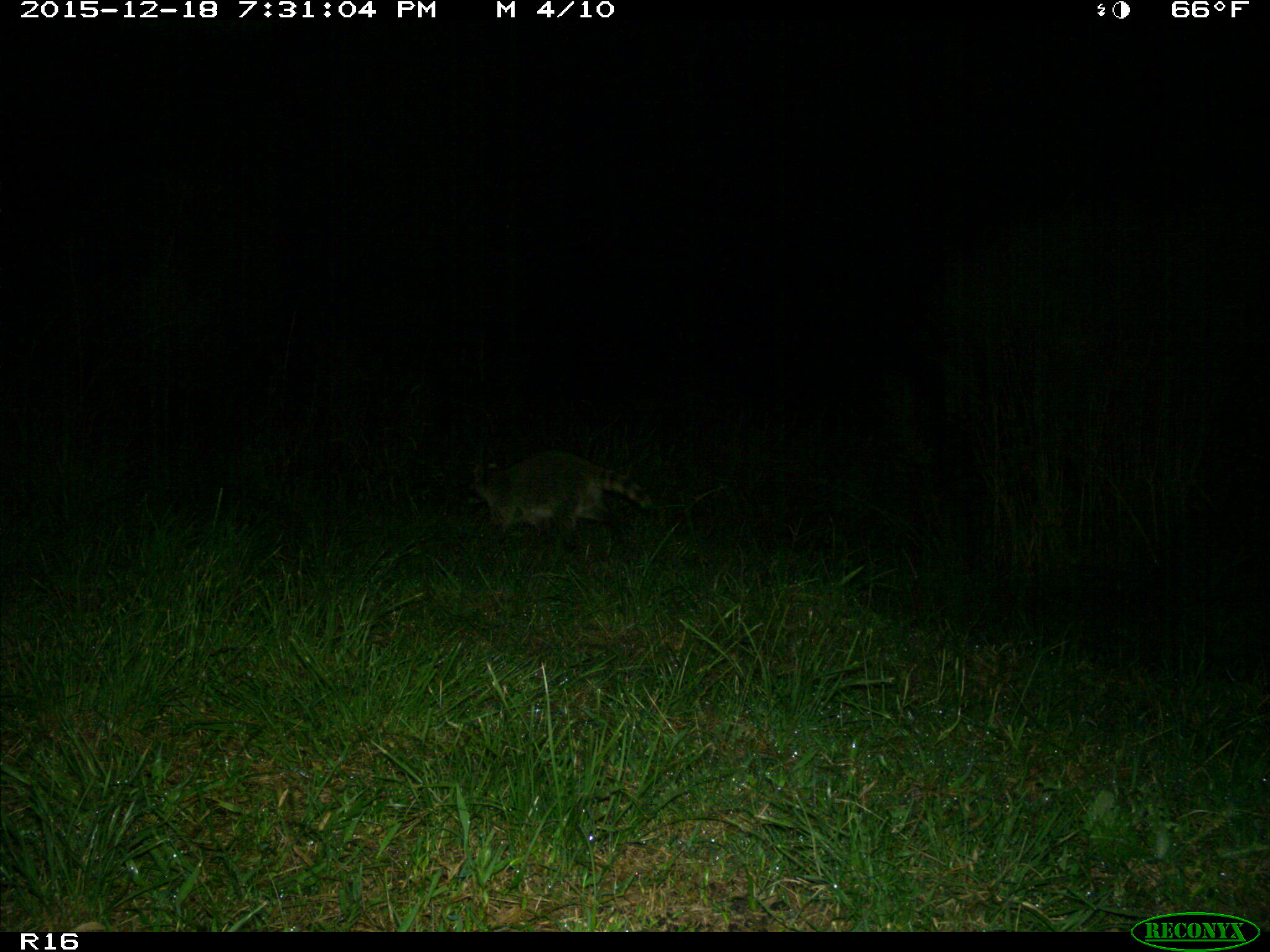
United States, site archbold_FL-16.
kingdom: Animalia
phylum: Chordata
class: Mammalia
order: Carnivora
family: Procyonidae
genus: Procyon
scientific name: Procyon lotor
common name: common raccoon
Procyon lotor (common raccoon).